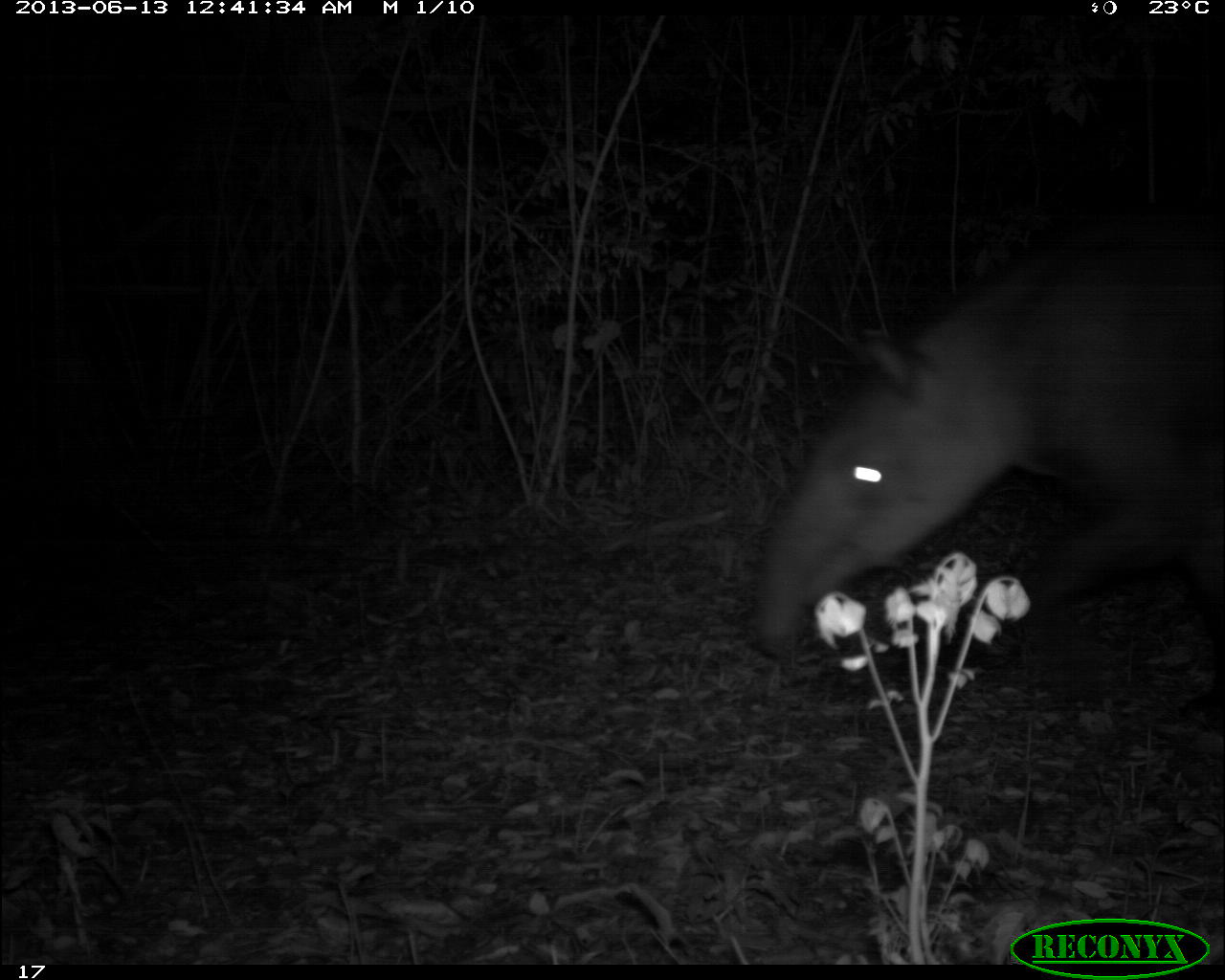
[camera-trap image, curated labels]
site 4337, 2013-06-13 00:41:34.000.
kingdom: Animalia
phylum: Chordata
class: Mammalia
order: Perissodactyla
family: Tapiridae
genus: Tapirus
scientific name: Tapirus bairdii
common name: baird's tapir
Tapirus bairdii (baird's tapir), count 1, sex female.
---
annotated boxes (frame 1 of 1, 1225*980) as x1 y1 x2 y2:
tapirus bairdii: 741 199 1225 723